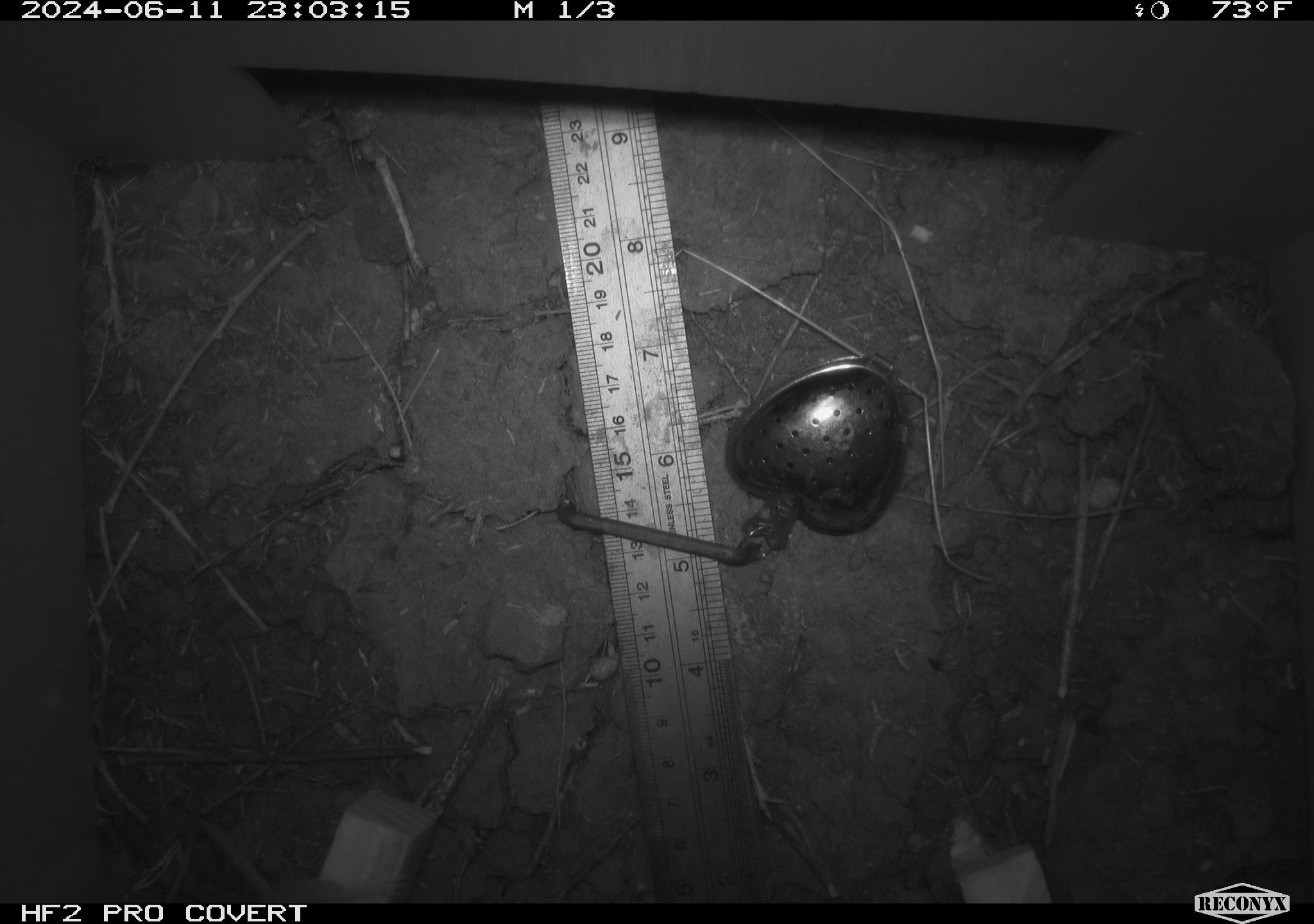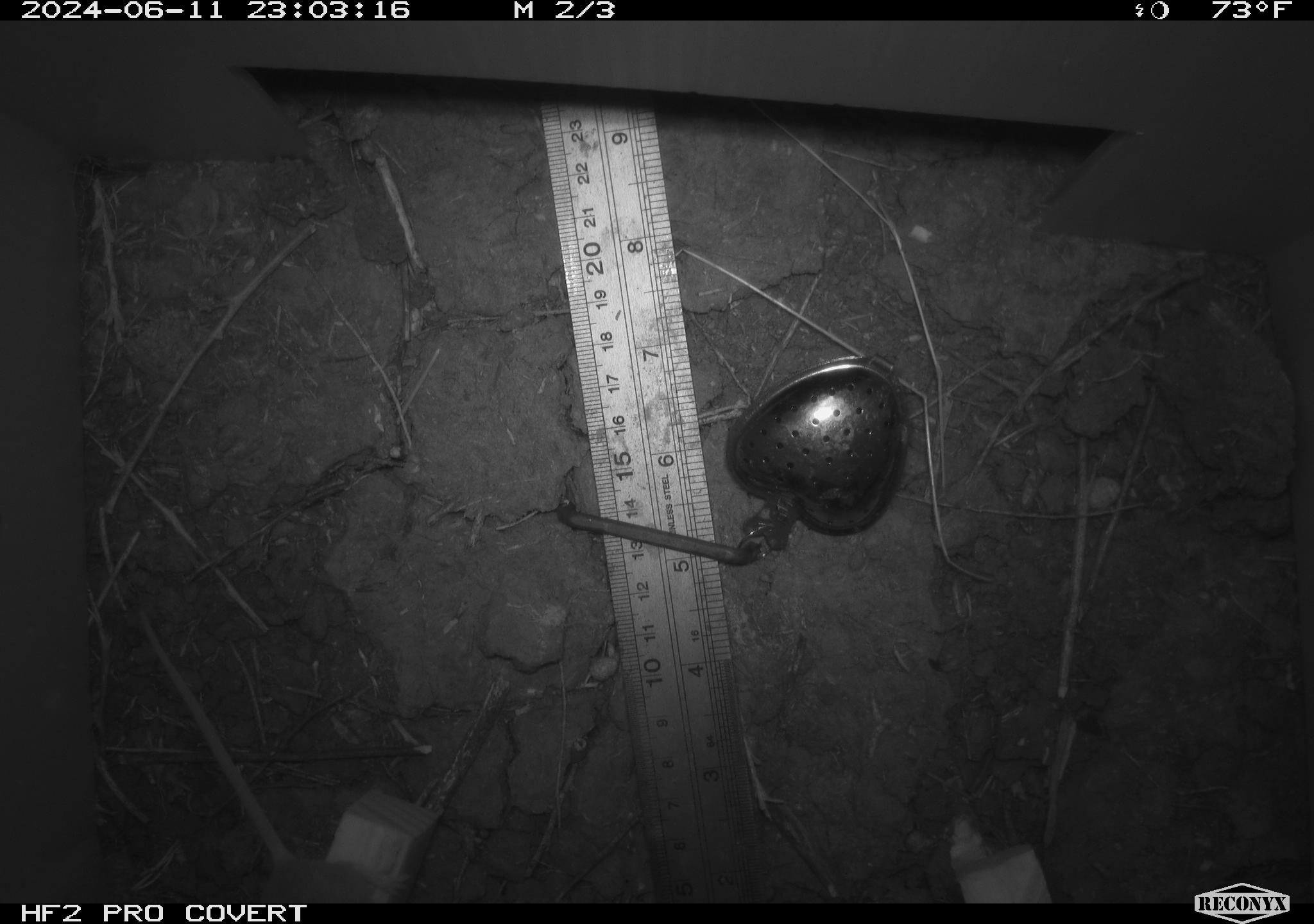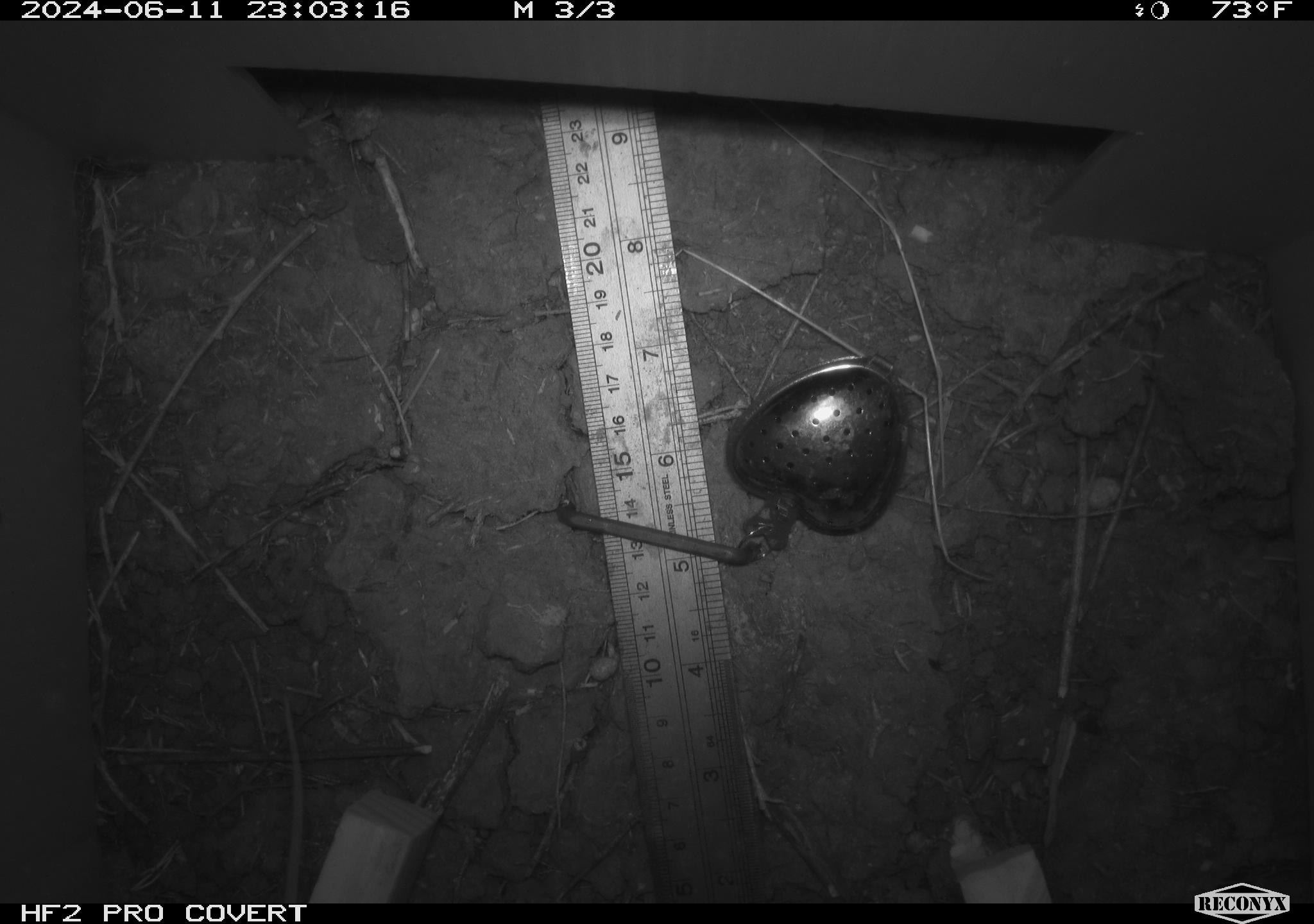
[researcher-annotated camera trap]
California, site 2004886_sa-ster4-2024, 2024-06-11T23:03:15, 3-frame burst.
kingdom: Animalia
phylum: Chordata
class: Mammalia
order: Rodentia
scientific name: Rodentia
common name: mouse species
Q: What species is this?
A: Mouse species (Rodentia).